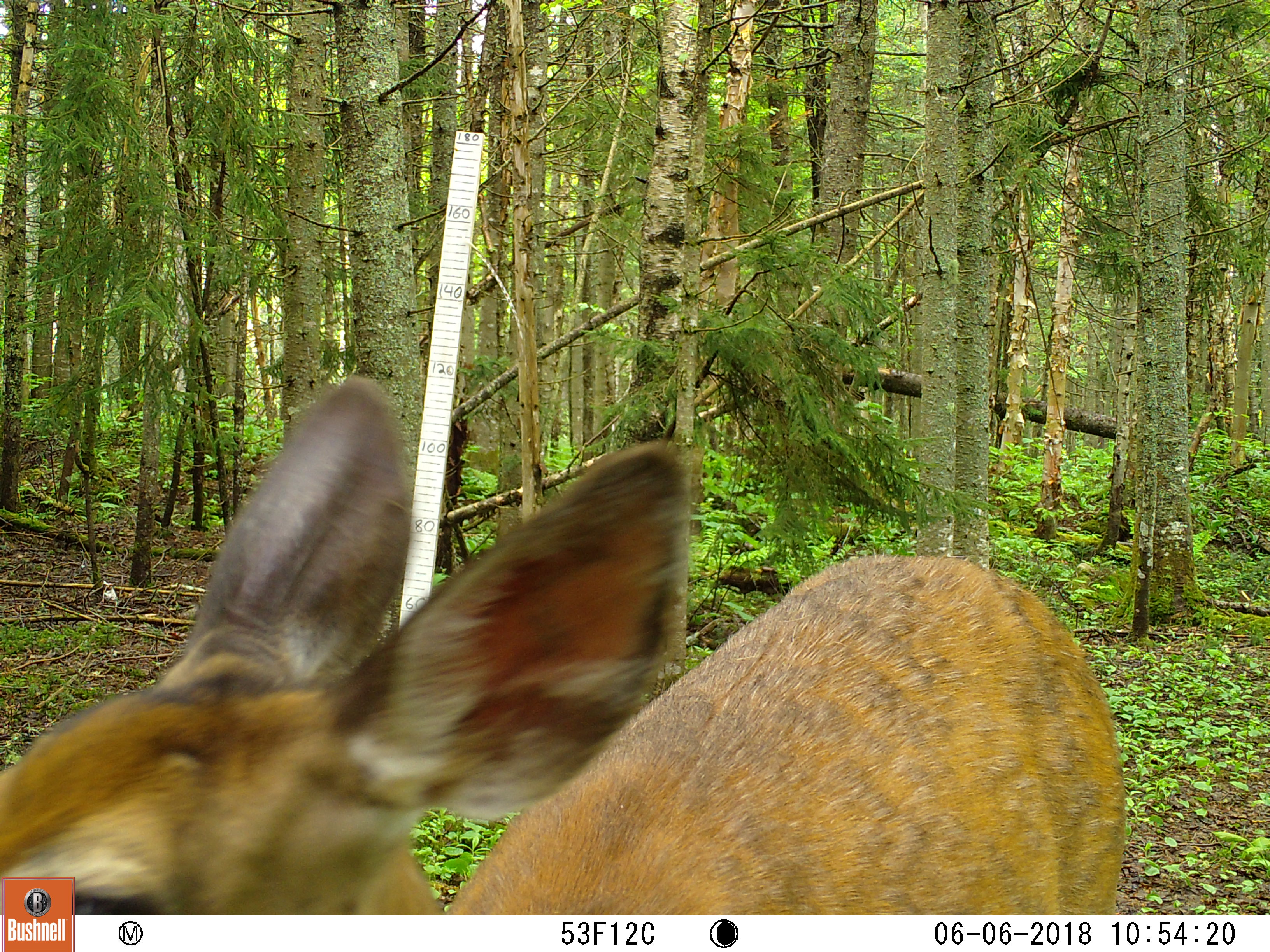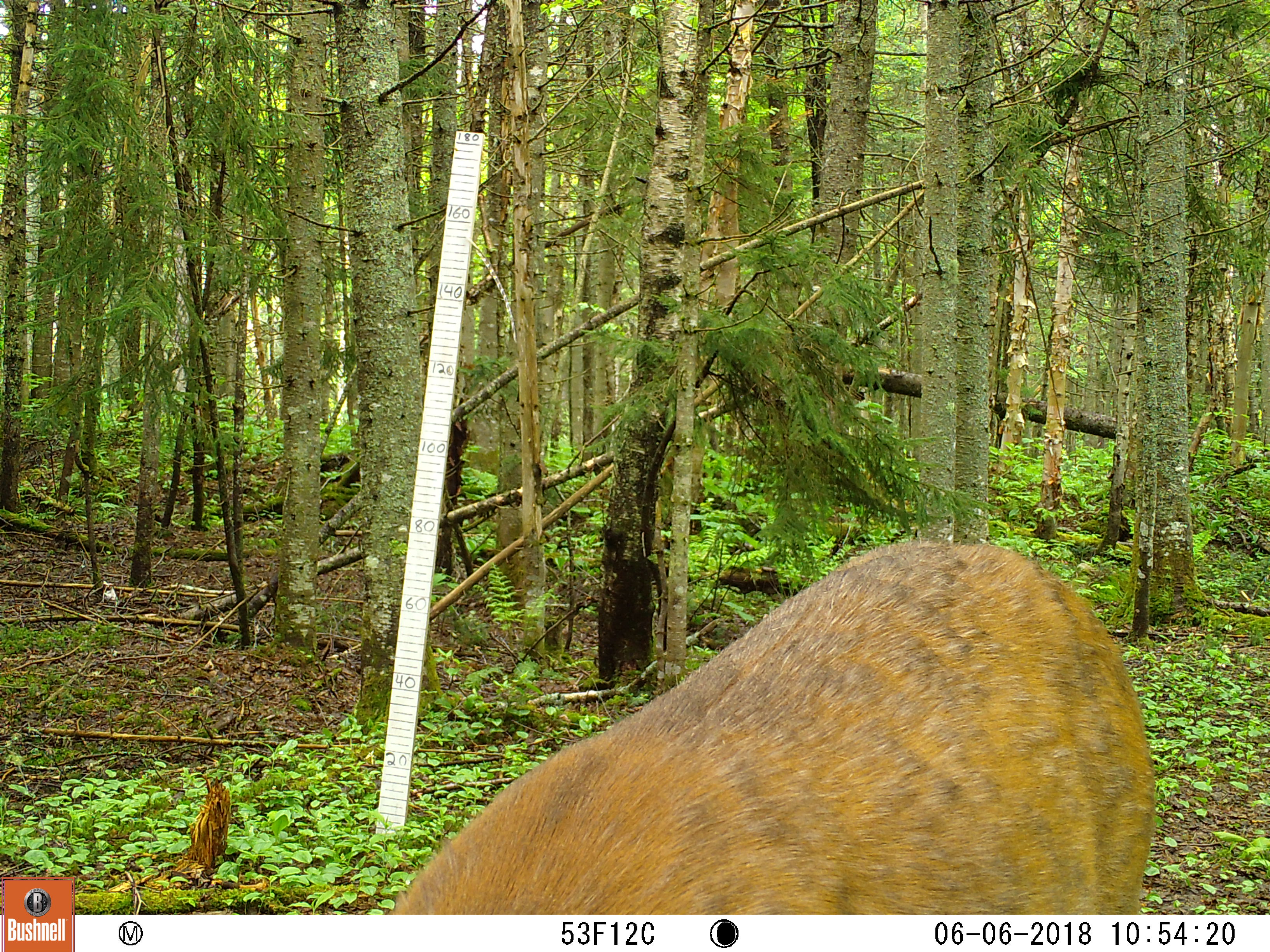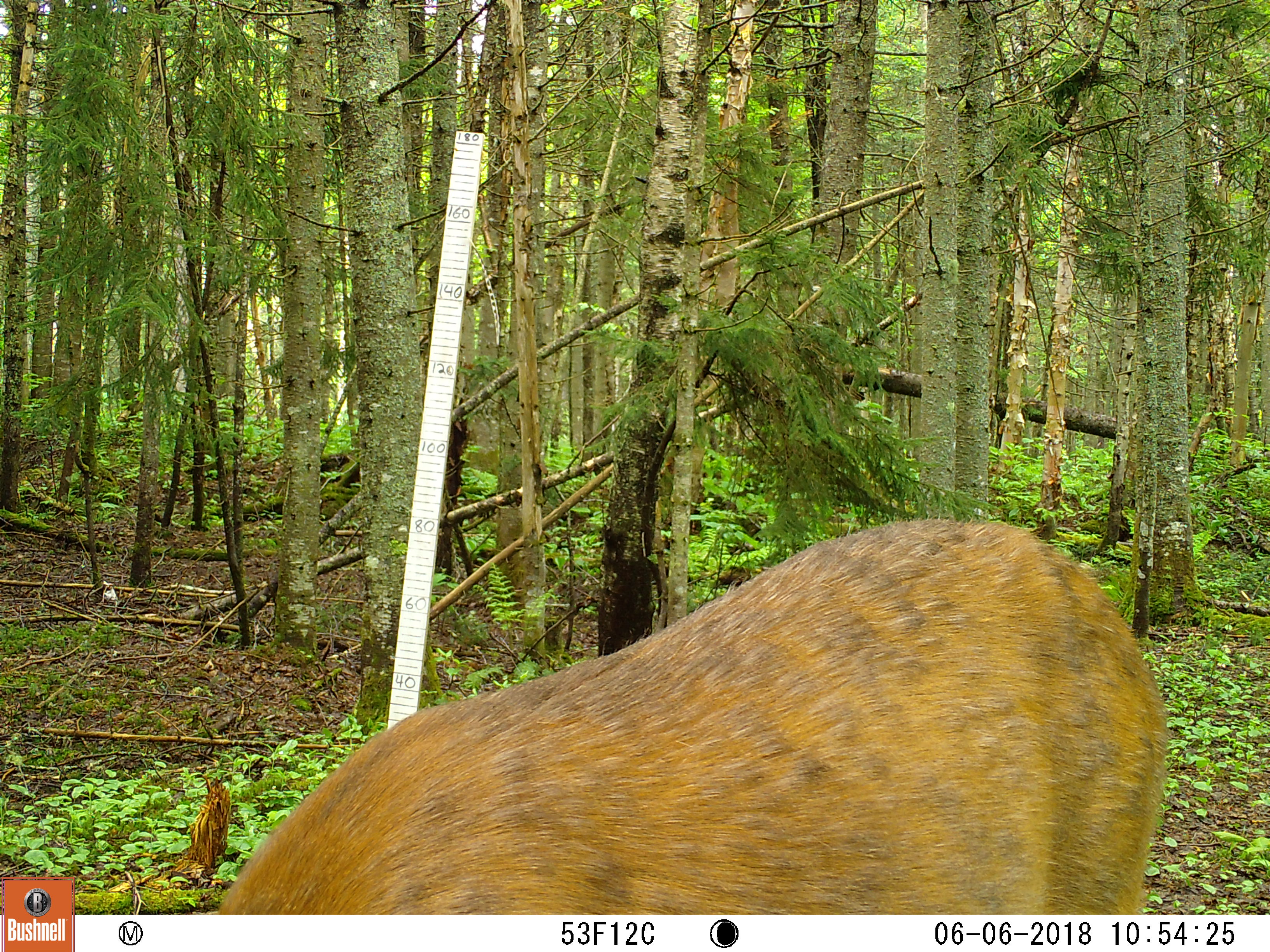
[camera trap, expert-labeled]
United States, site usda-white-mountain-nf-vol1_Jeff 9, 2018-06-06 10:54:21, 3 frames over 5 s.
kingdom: Animalia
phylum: Chordata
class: Mammalia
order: Artiodactyla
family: Cervidae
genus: Odocoileus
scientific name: Odocoileus virginianus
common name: white-tailed deer